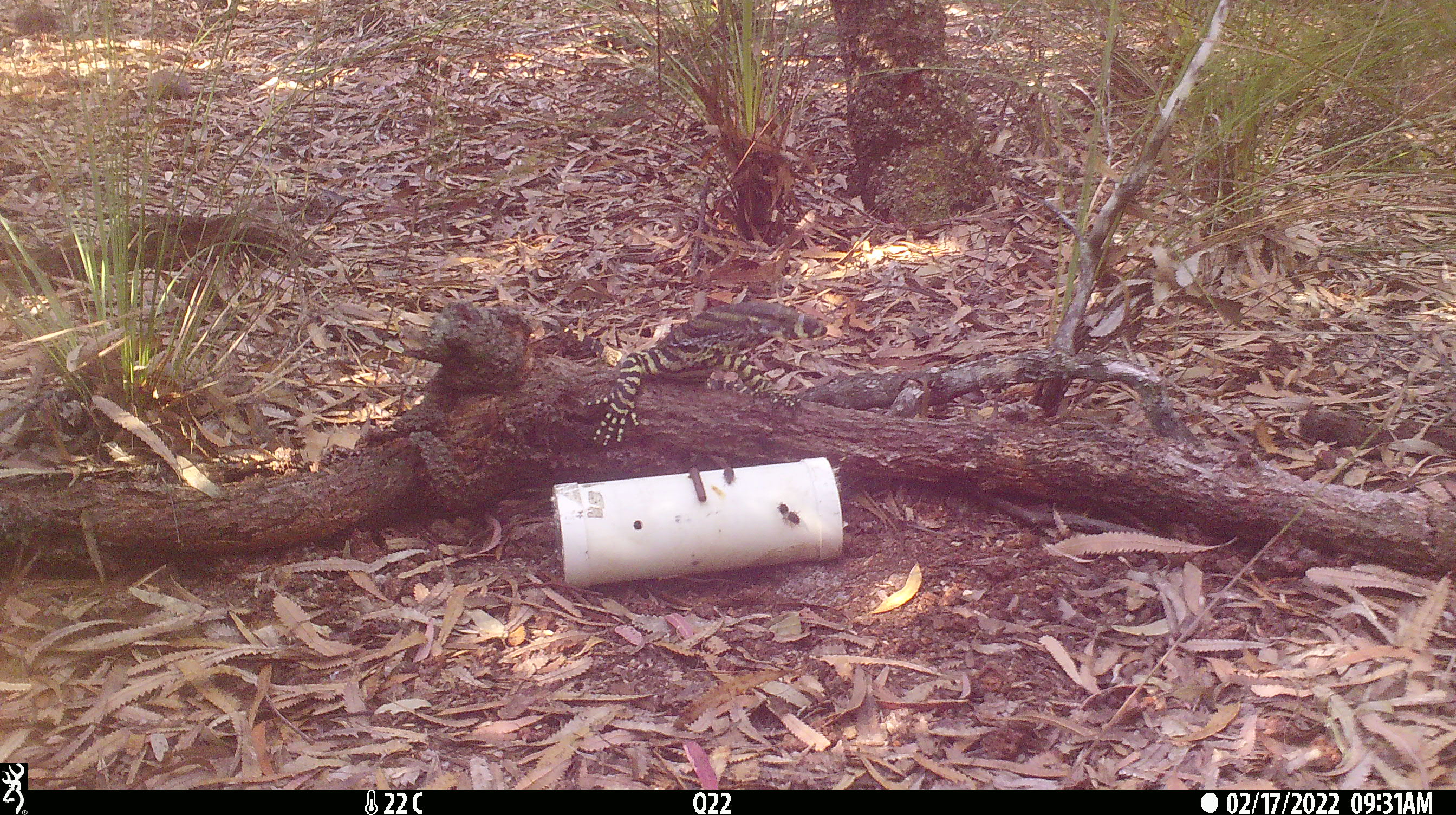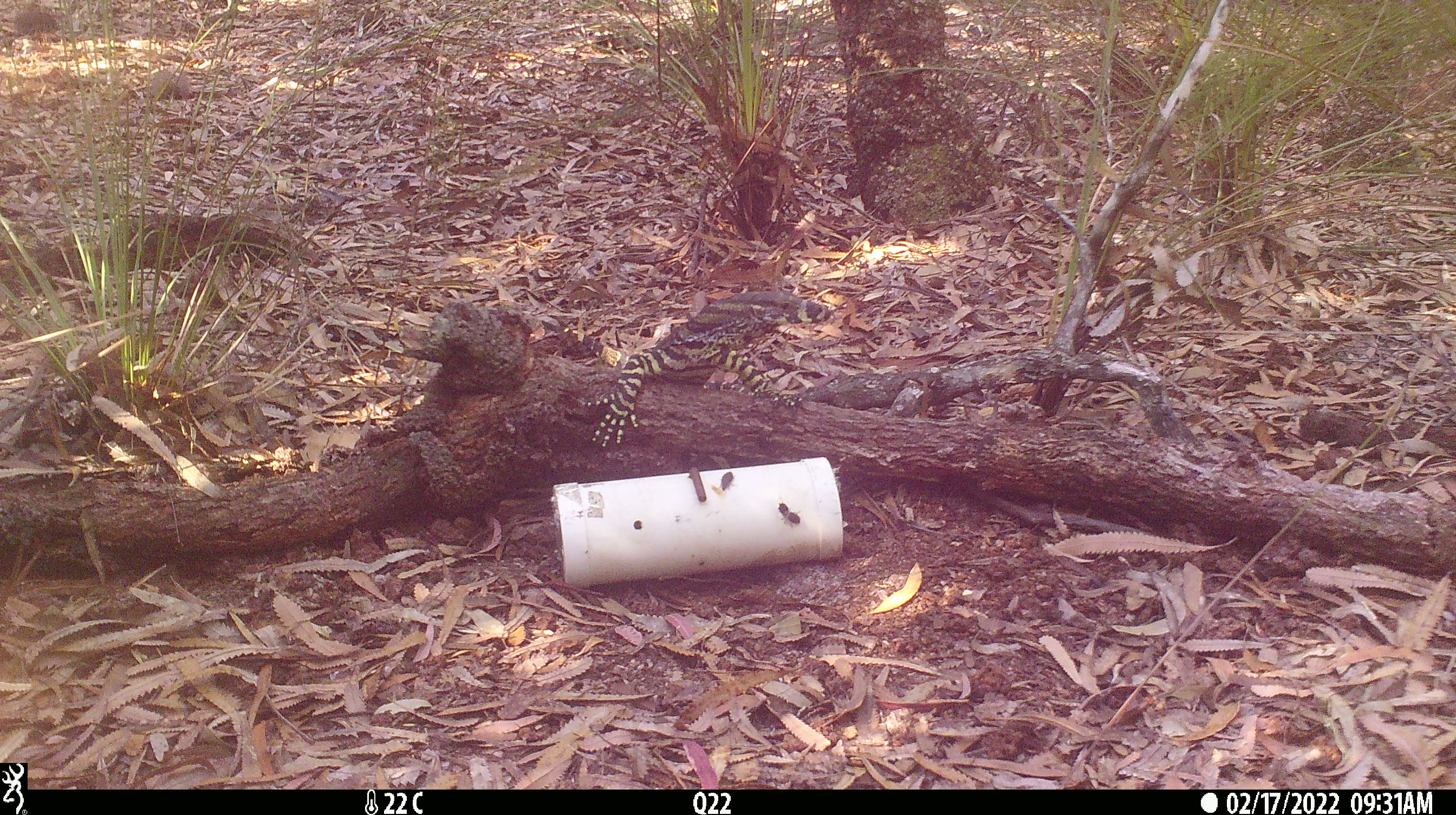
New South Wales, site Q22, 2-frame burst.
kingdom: Animalia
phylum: Chordata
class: Reptilia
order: Squamata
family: Varanidae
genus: Varanus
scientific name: Varanus varius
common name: lace monitor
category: goanna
Goanna (lace monitor) (Varanus varius).